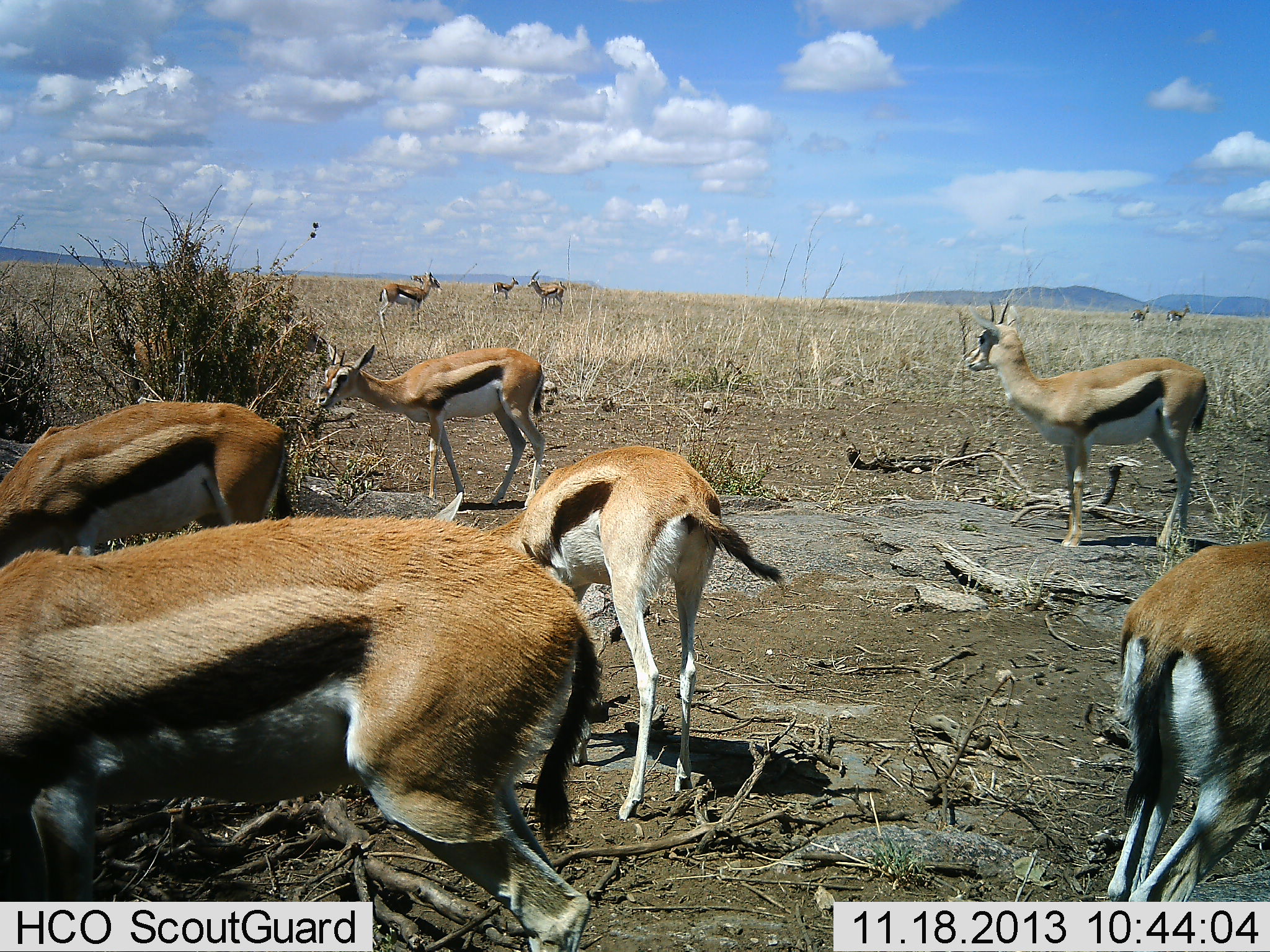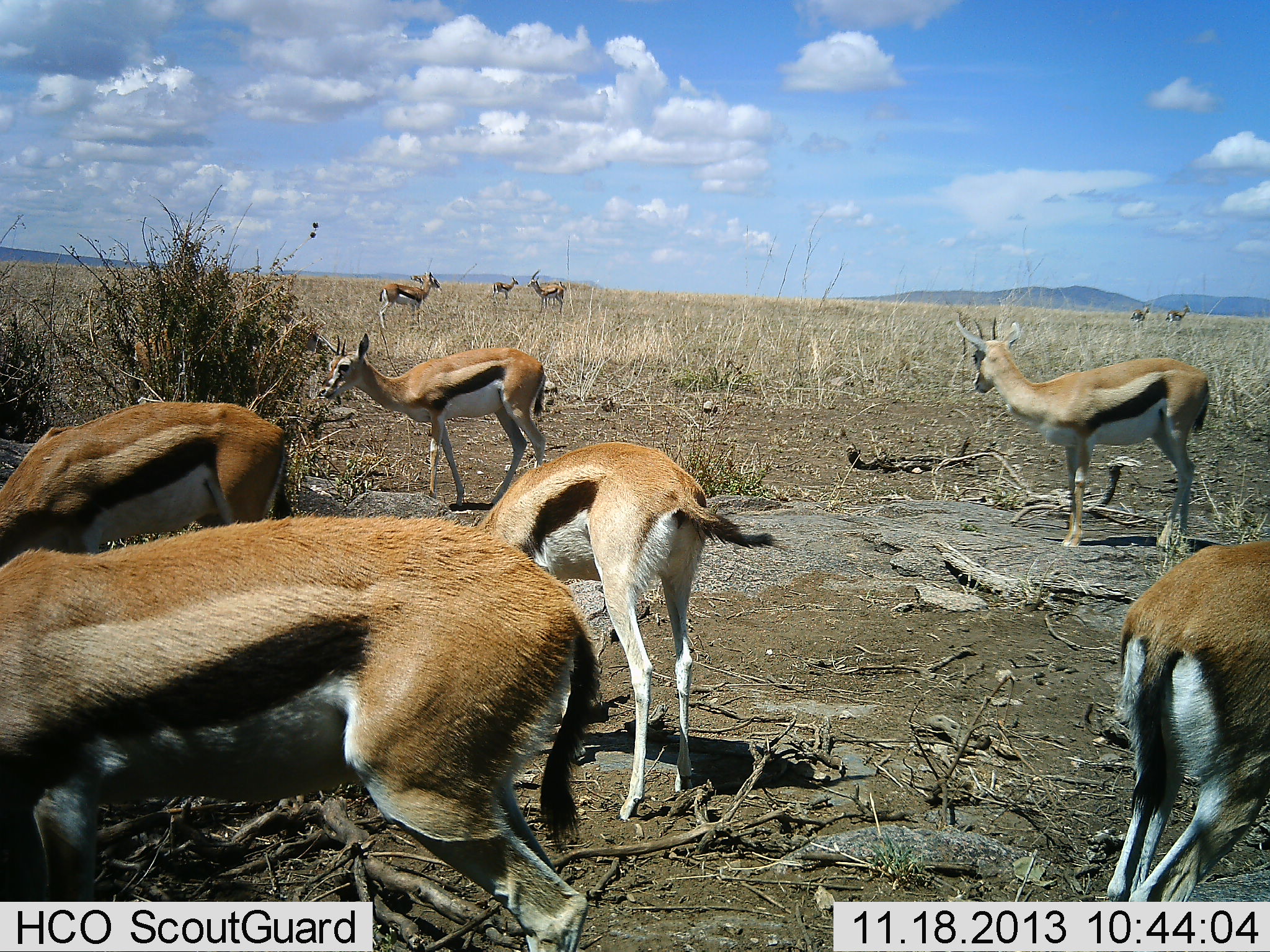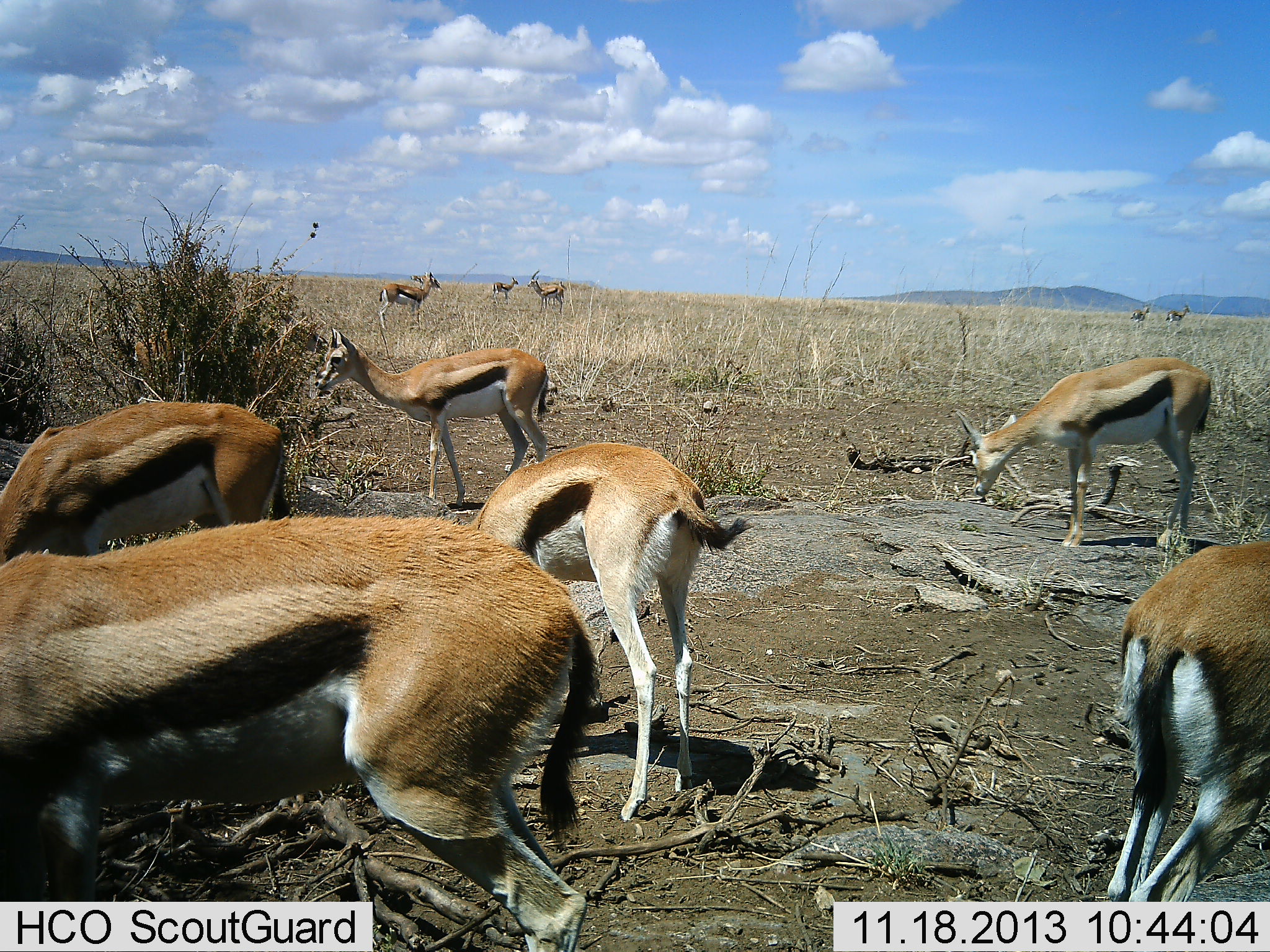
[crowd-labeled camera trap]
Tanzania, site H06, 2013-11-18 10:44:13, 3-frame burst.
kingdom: Animalia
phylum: Chordata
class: Mammalia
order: Artiodactyla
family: Bovidae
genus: Eudorcas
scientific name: Eudorcas thomsonii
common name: thomson's gazelle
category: gazellethomsons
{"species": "gazellethomsons (thomson's gazelle) (Eudorcas thomsonii)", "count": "11-50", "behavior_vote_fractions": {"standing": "70%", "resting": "0%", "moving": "10%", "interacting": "10%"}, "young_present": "0%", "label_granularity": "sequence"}